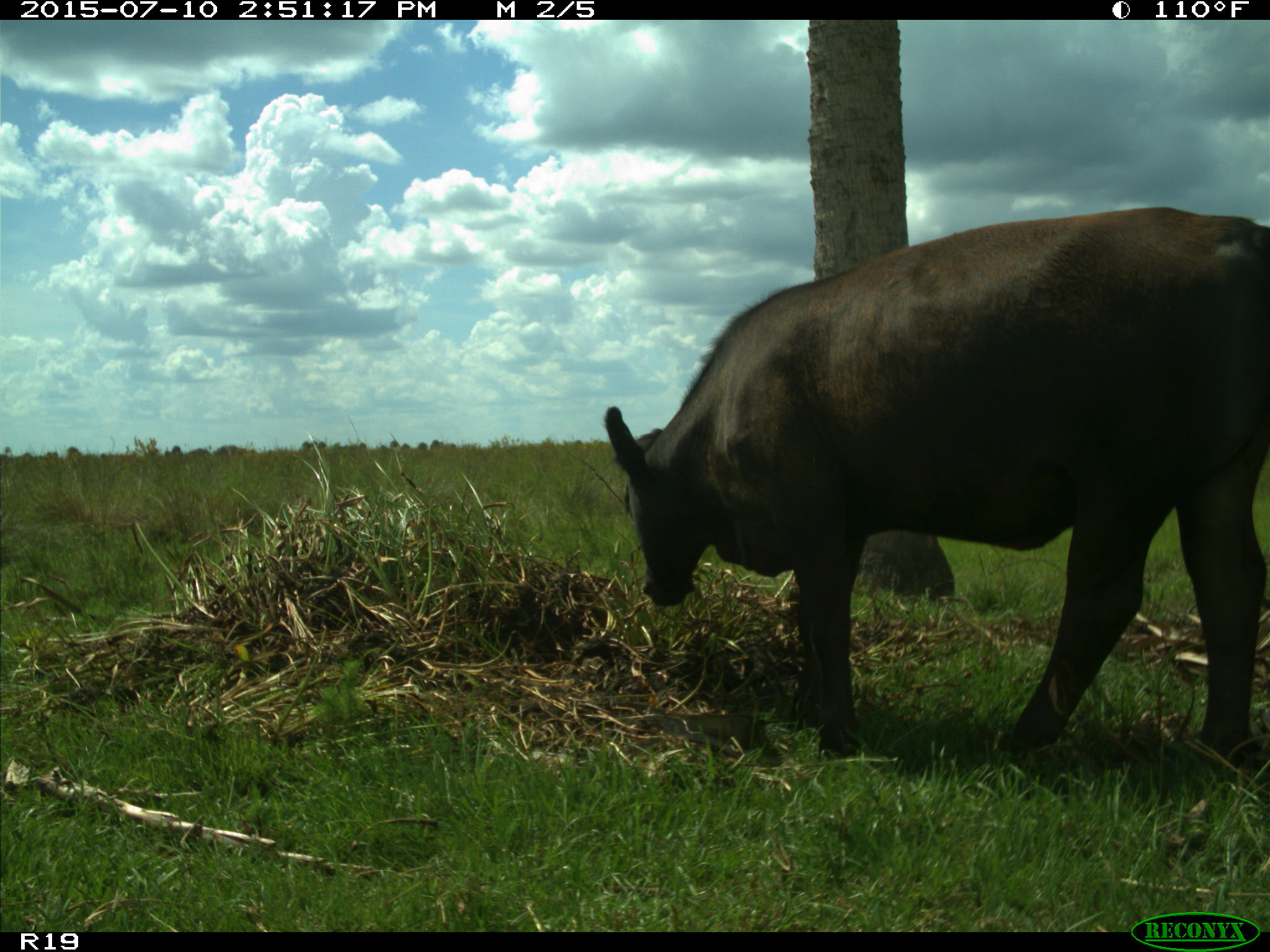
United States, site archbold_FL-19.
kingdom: Animalia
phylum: Chordata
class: Mammalia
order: Artiodactyla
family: Bovidae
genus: Bos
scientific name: Bos taurus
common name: domestic cow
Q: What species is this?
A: Bos taurus (domestic cow).